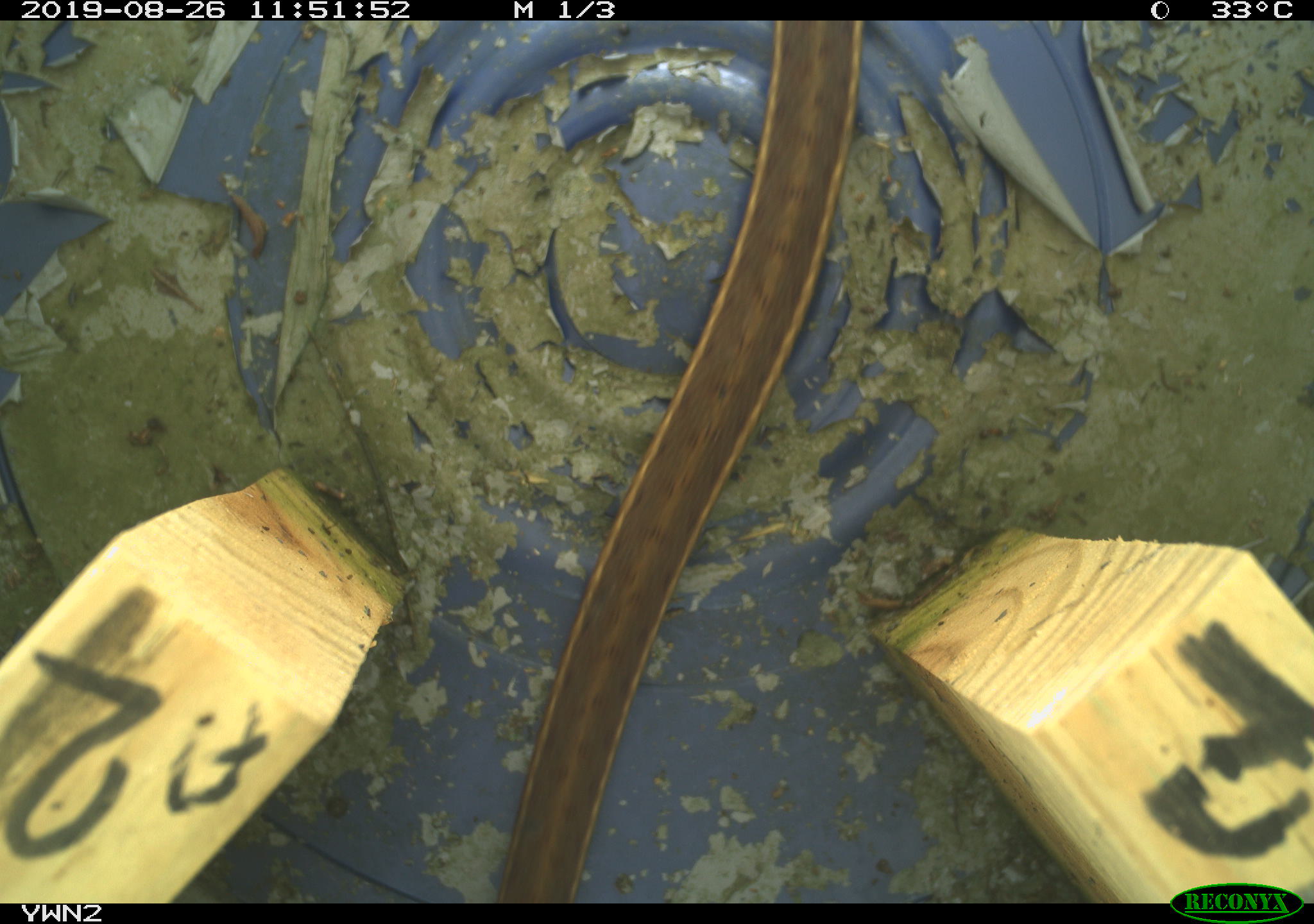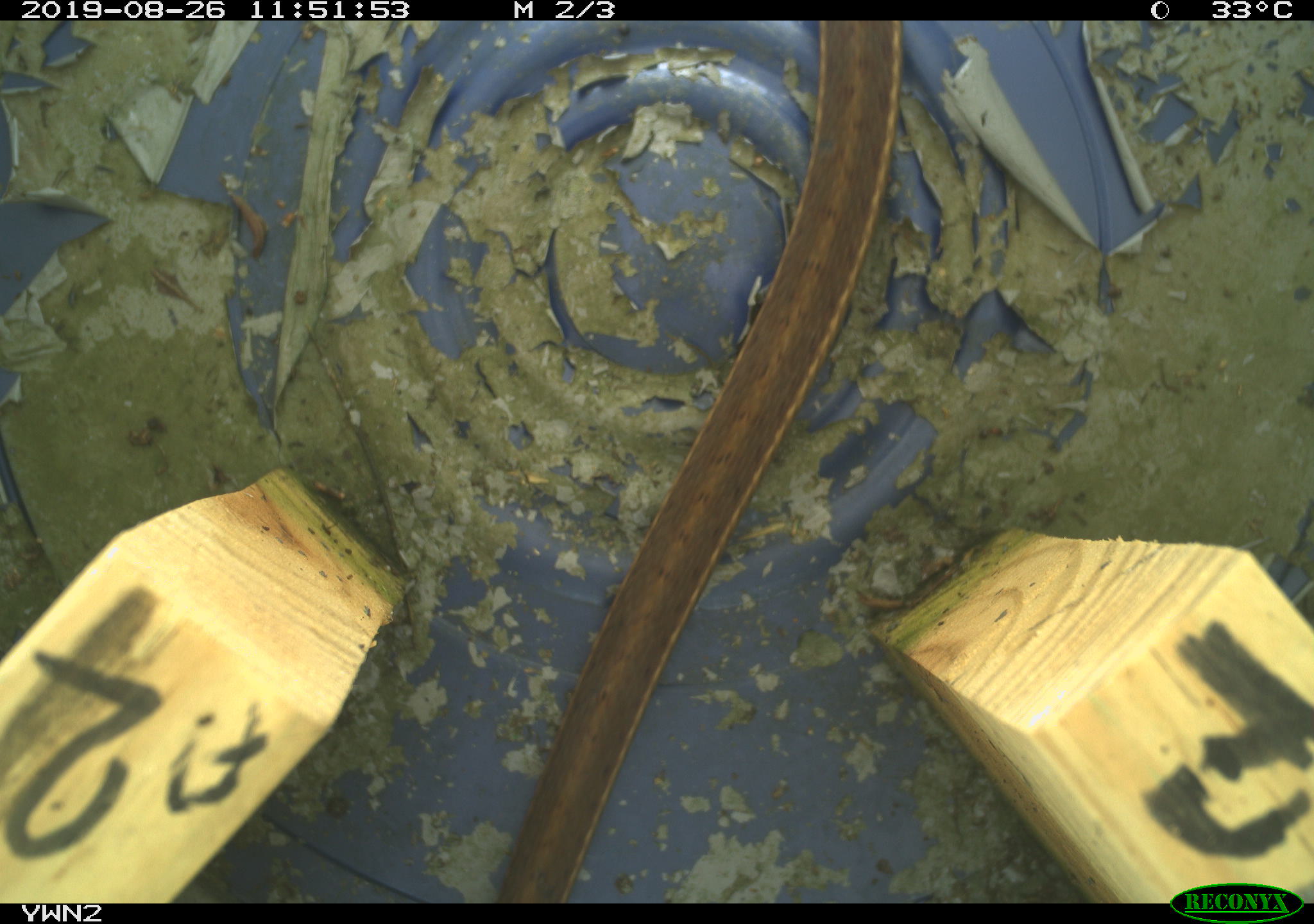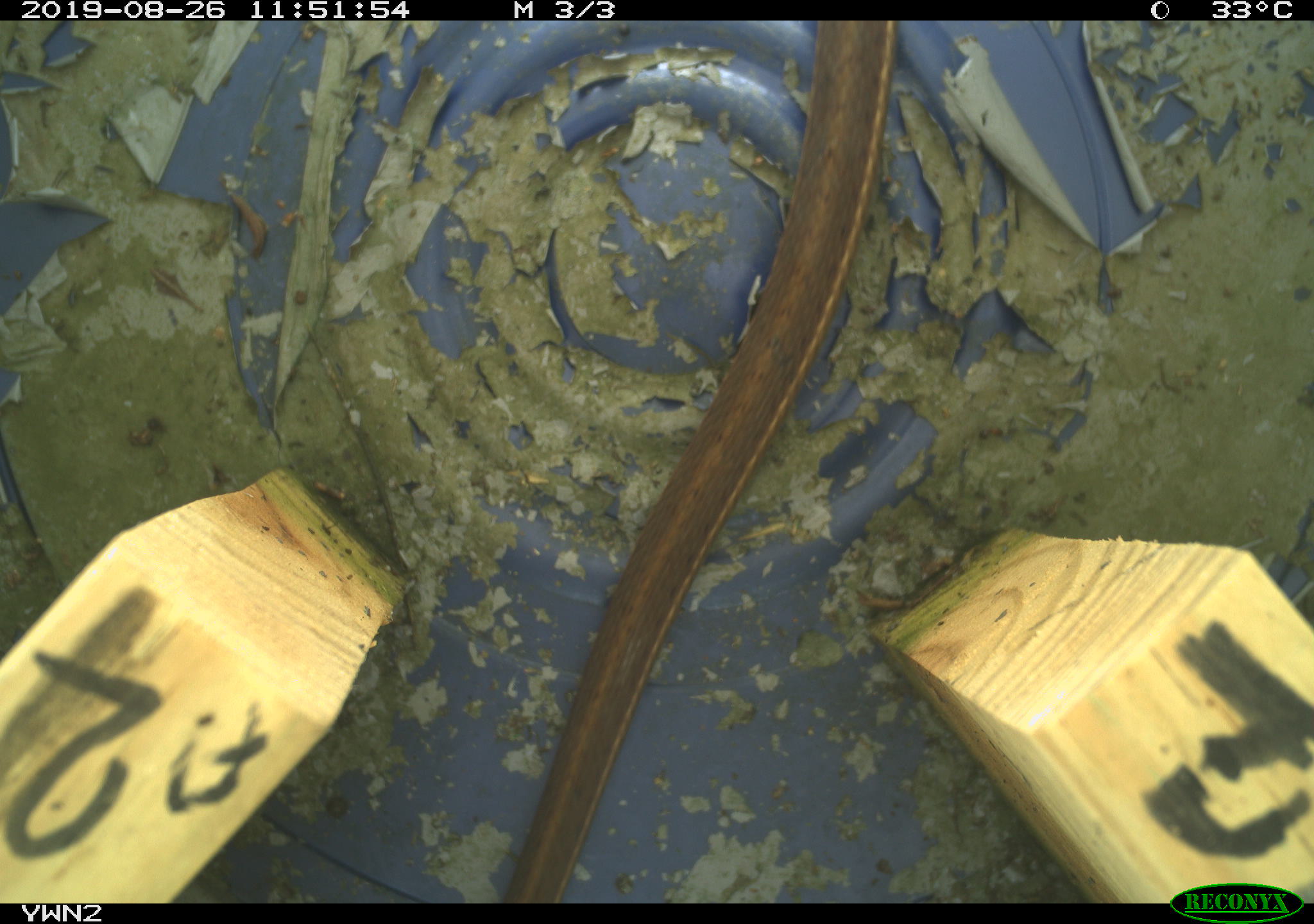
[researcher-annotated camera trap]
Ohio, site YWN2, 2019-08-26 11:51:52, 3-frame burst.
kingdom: Animalia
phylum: Chordata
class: Reptilia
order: Squamata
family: Colubridae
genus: Thamnophis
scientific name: Thamnophis sirtalis sirtalis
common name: eastern gartersnake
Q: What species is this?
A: Eastern gartersnake (Thamnophis sirtalis sirtalis).